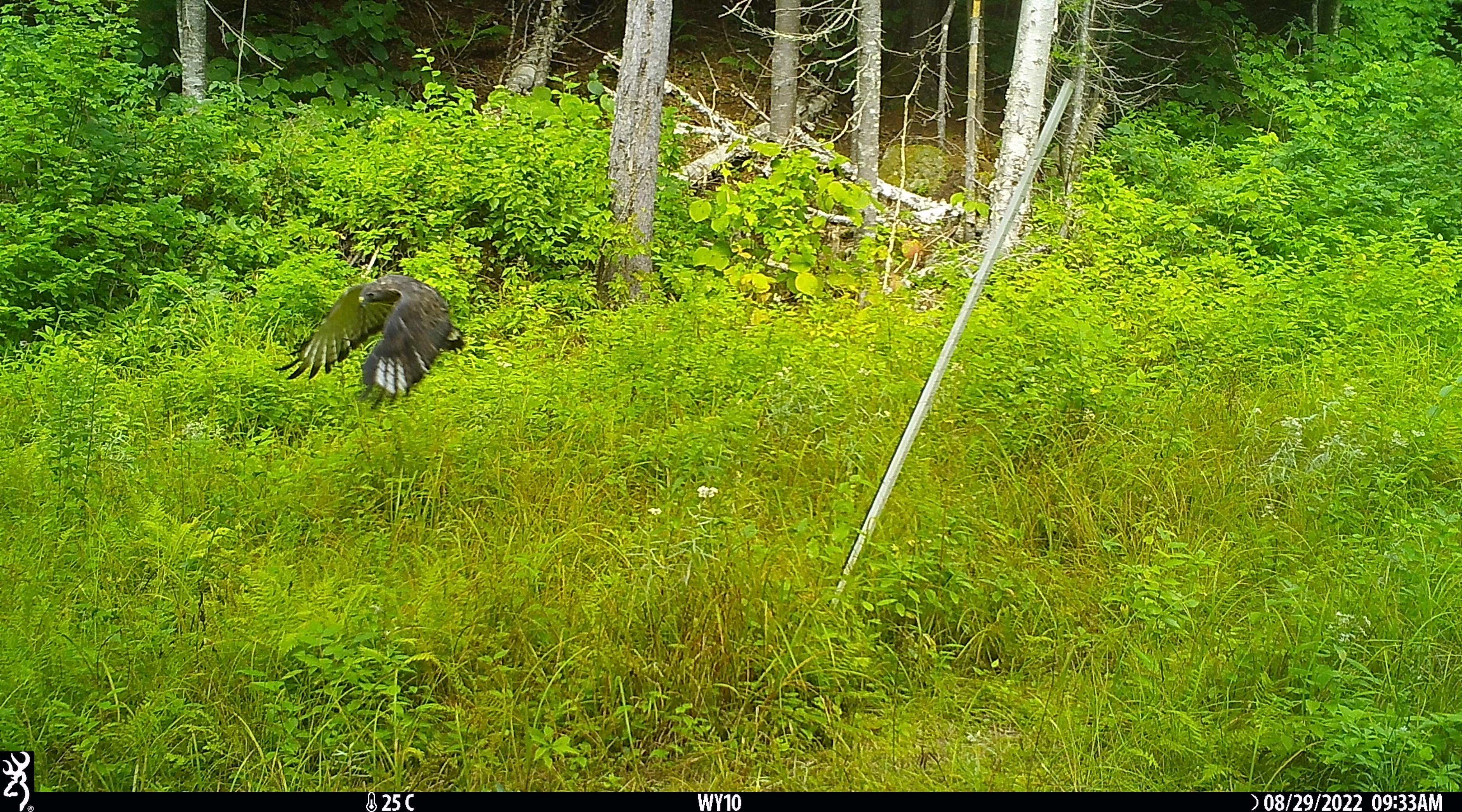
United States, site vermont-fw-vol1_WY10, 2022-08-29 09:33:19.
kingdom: Animalia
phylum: Chordata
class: Aves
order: Accipitriformes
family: Accipitridae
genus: Buteo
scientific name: Buteo platypterus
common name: broad-winged hawk